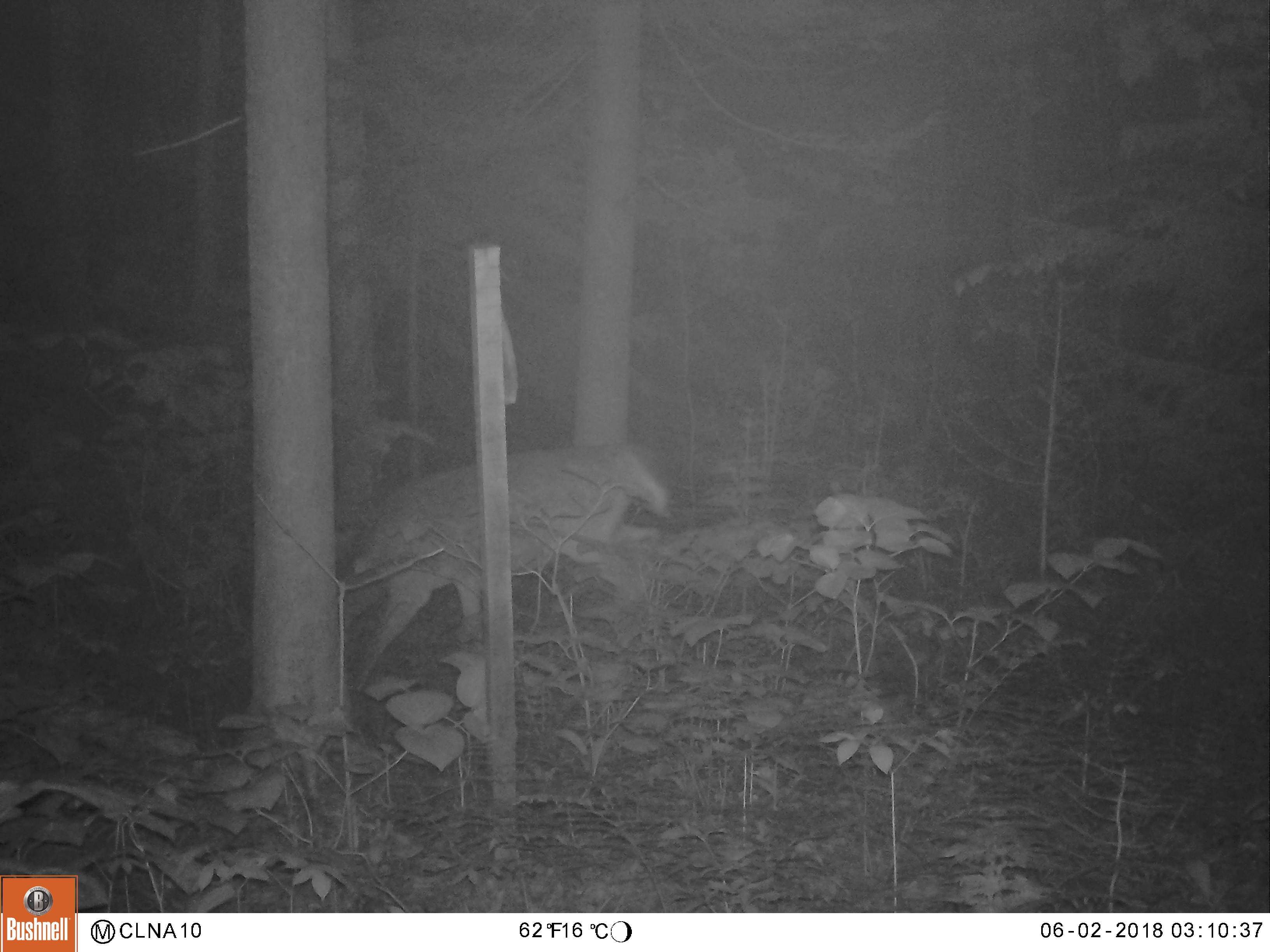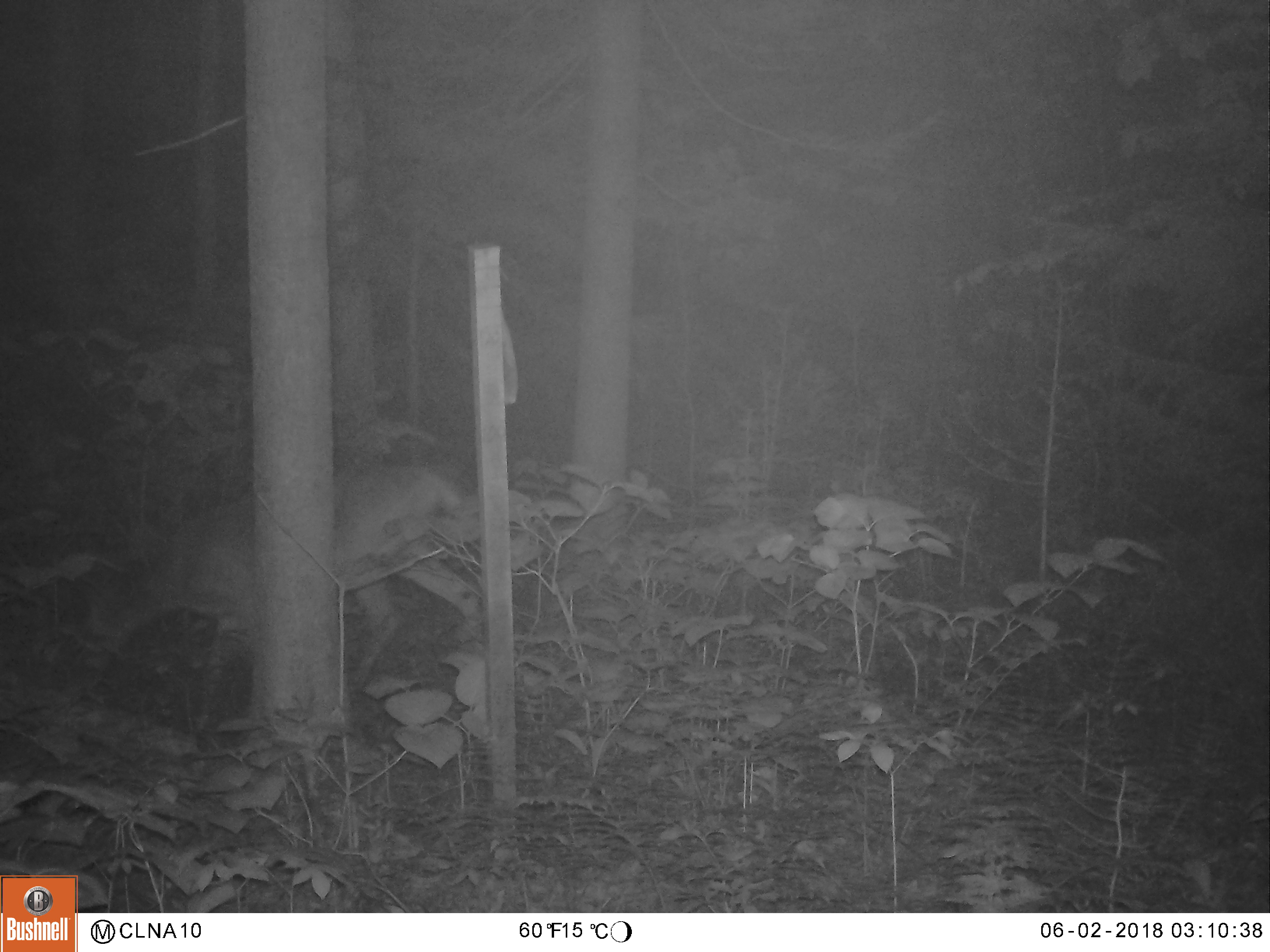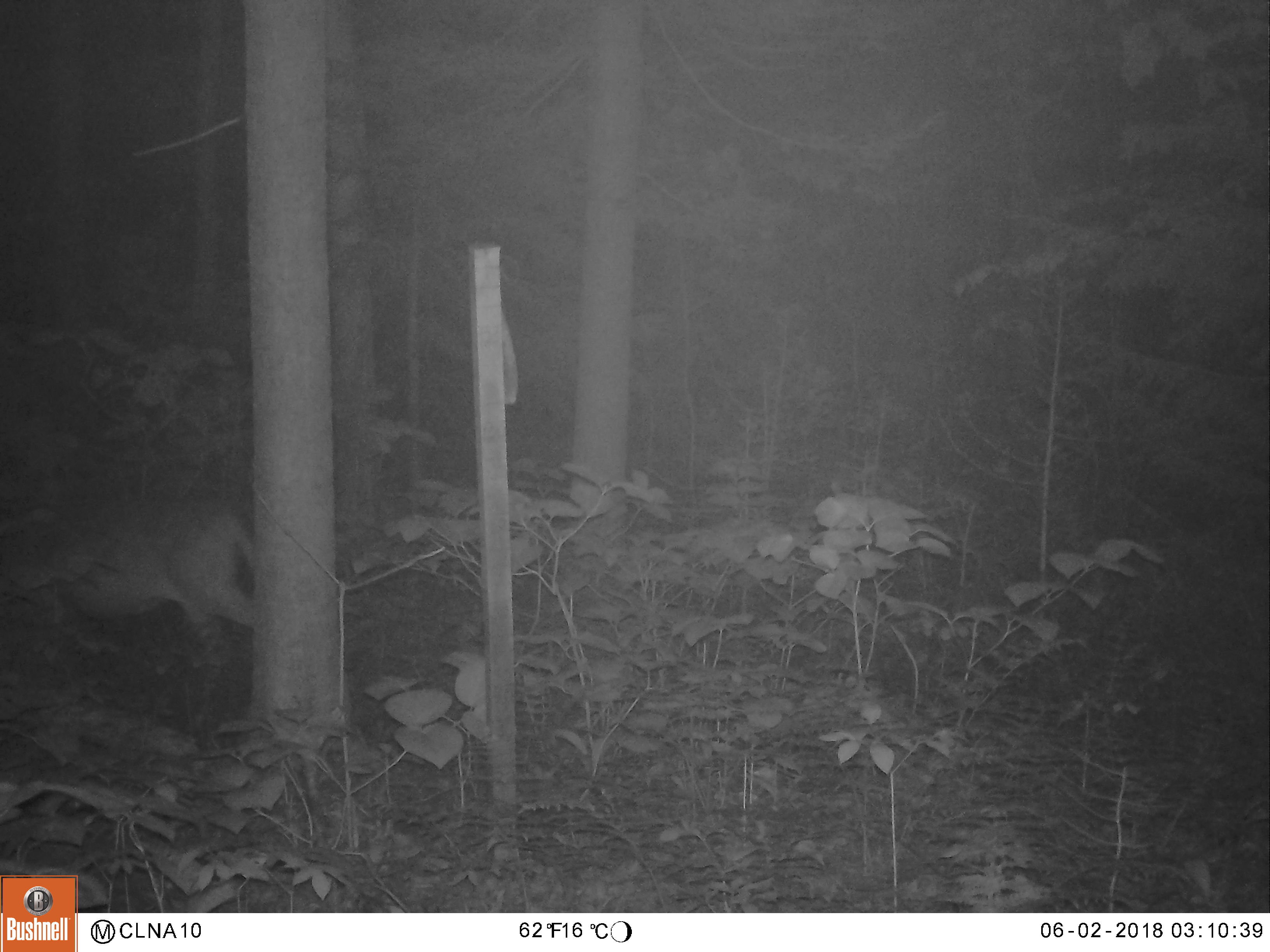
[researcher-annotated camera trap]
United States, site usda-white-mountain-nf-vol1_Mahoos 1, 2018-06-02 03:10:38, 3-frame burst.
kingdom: Animalia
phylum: Chordata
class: Mammalia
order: Artiodactyla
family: Cervidae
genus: Odocoileus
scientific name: Odocoileus virginianus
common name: white-tailed deer